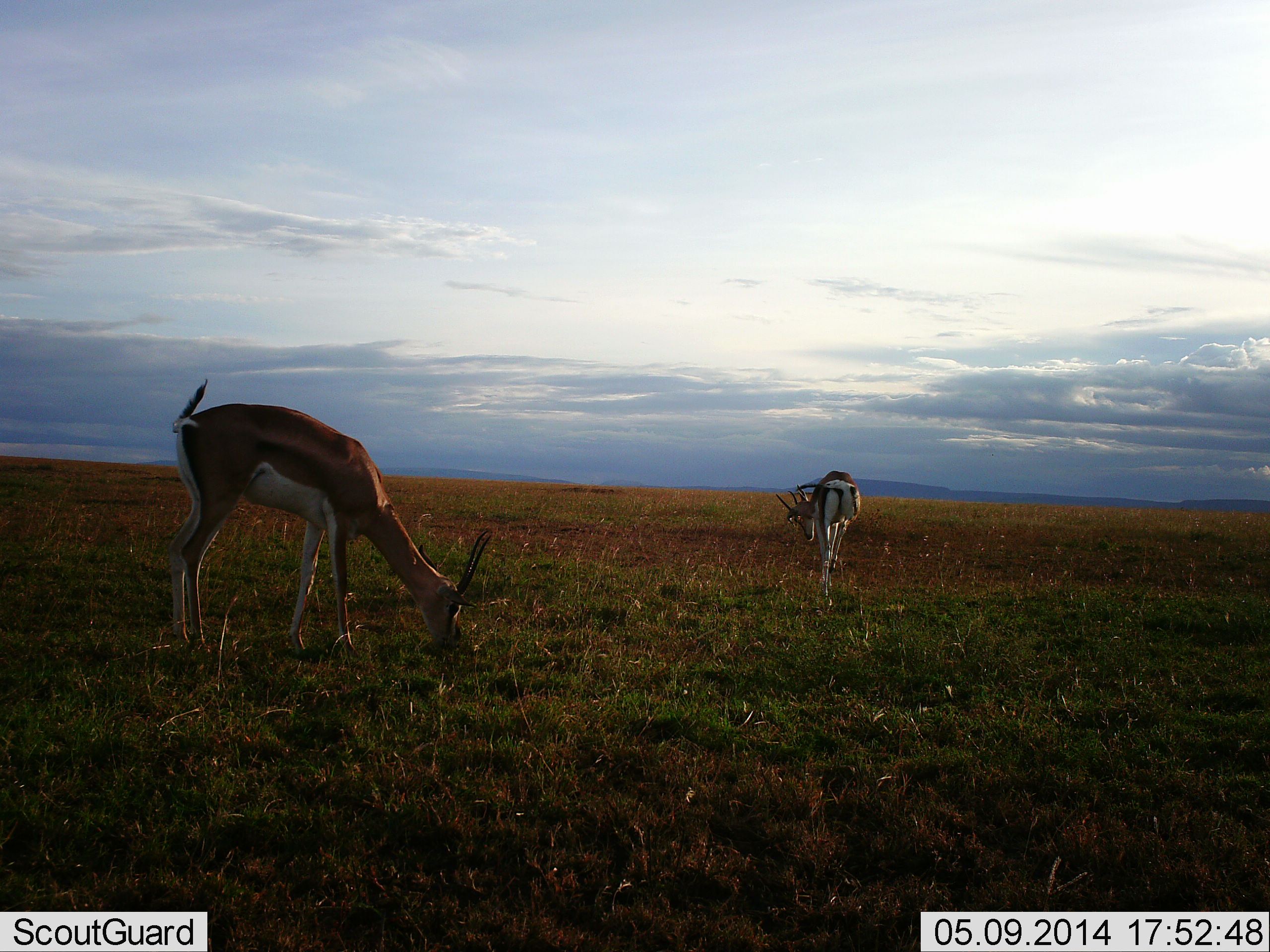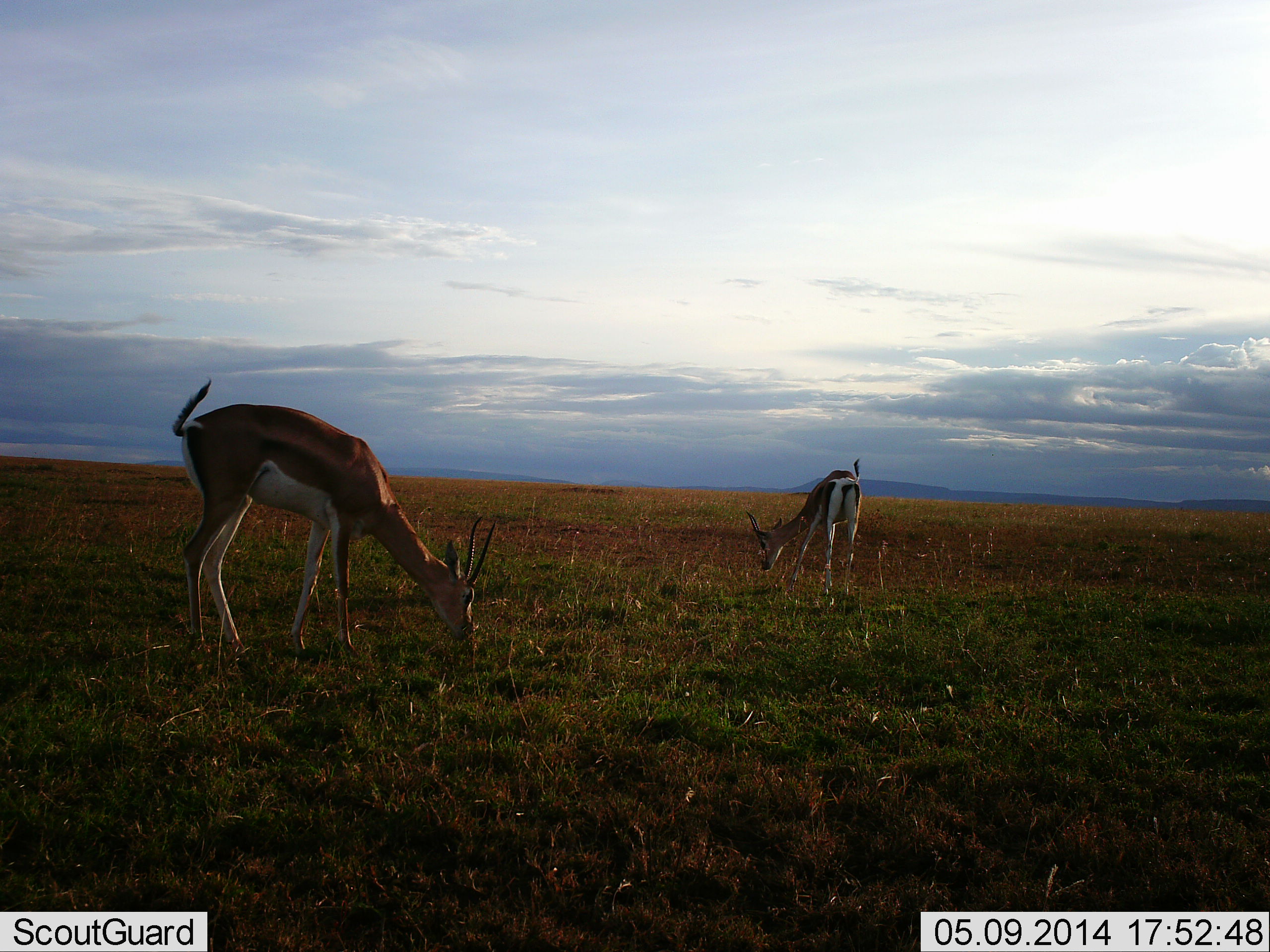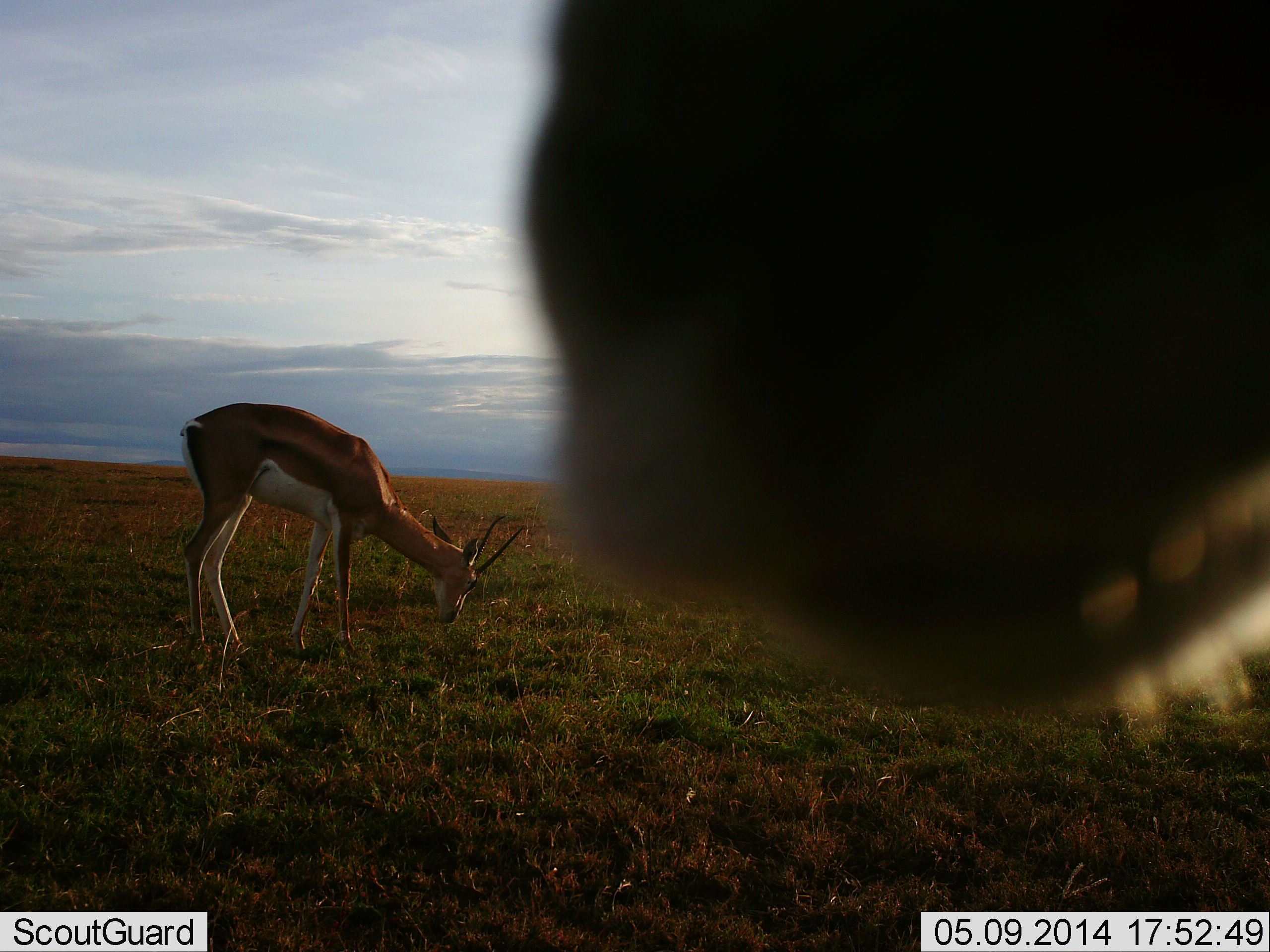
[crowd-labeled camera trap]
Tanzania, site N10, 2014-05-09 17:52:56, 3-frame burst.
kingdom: Animalia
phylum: Chordata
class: Mammalia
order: Artiodactyla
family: Bovidae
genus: Nanger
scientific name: Nanger granti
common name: grant's gazelle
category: gazellegrants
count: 3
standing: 50%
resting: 0%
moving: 25%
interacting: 0%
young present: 0%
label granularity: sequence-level